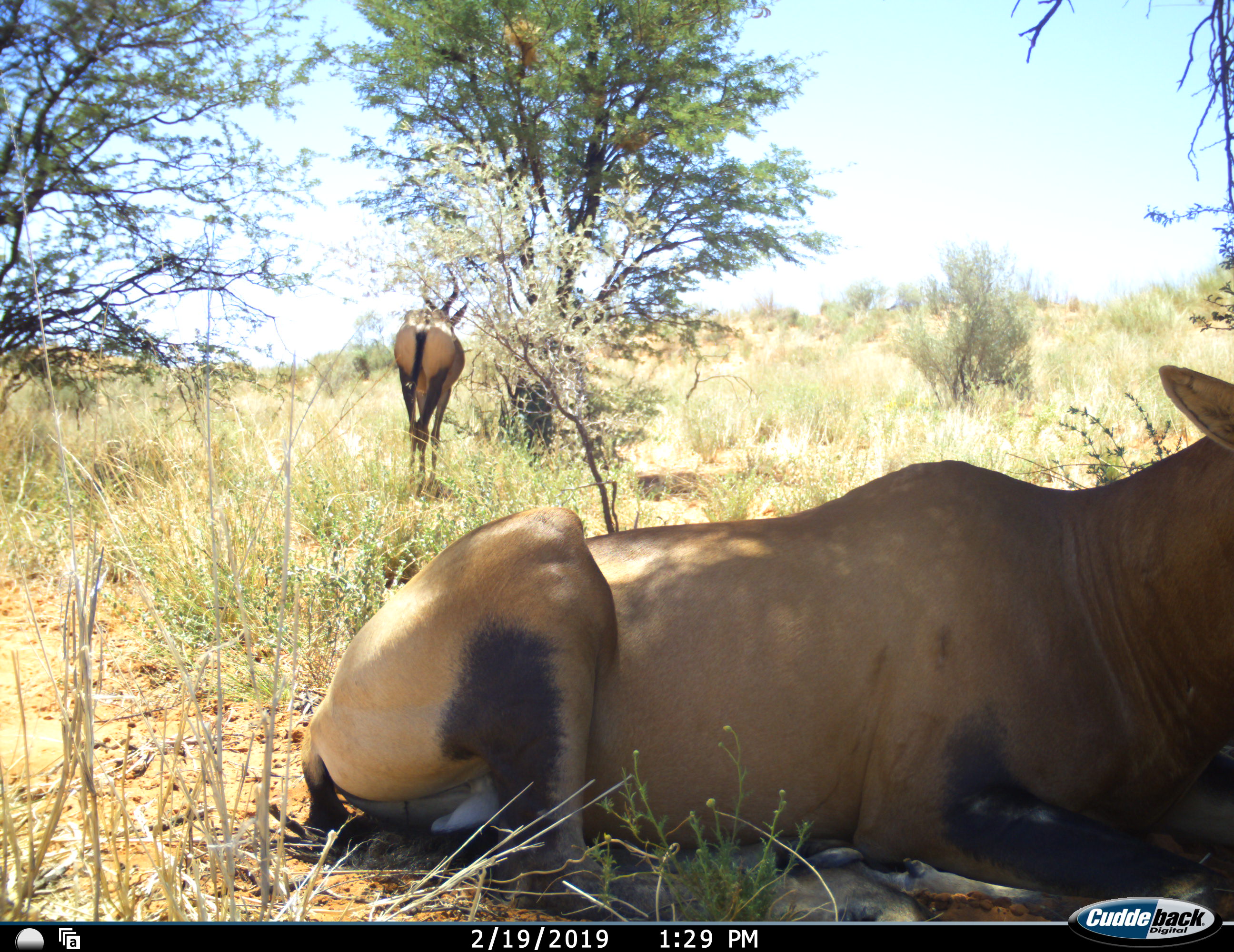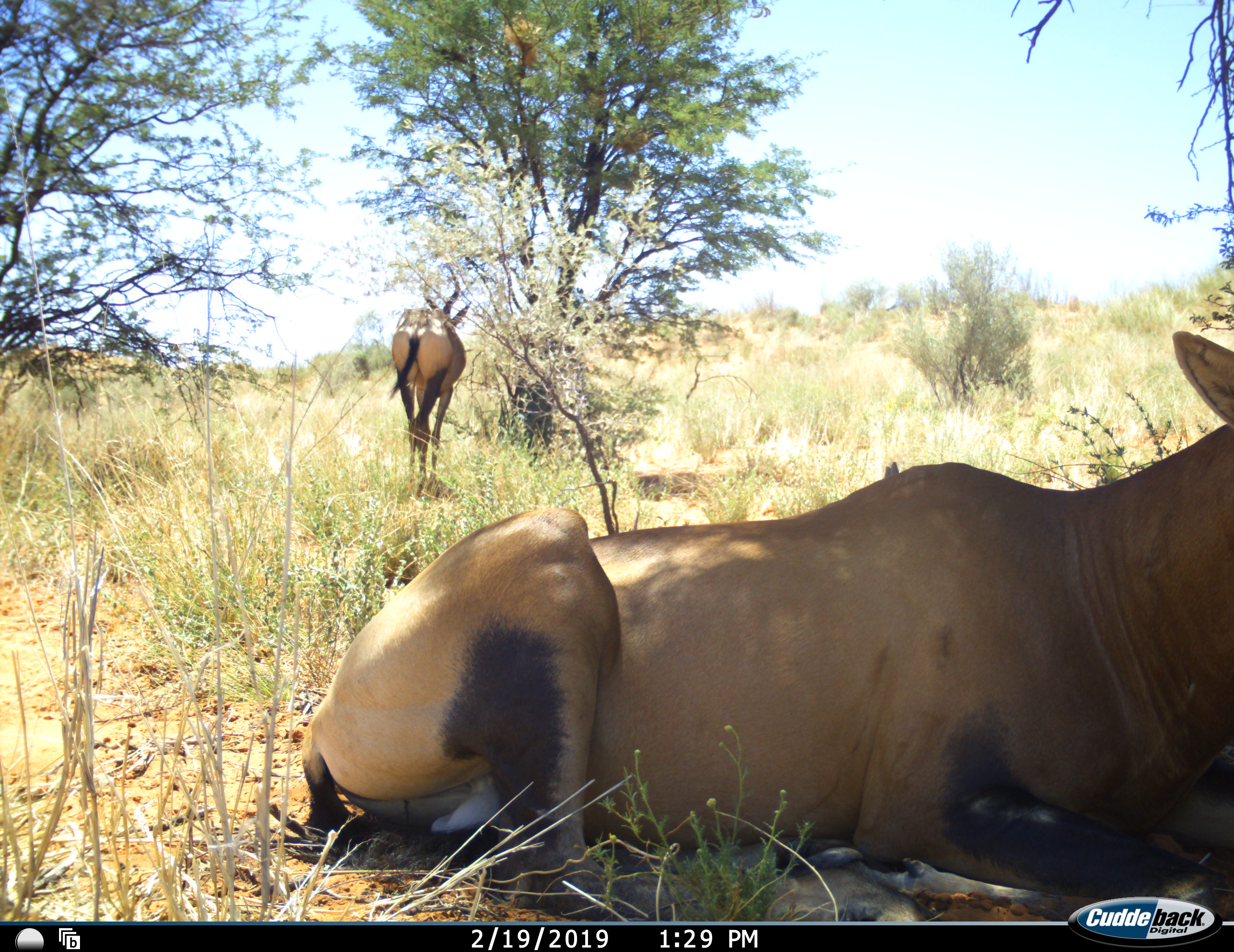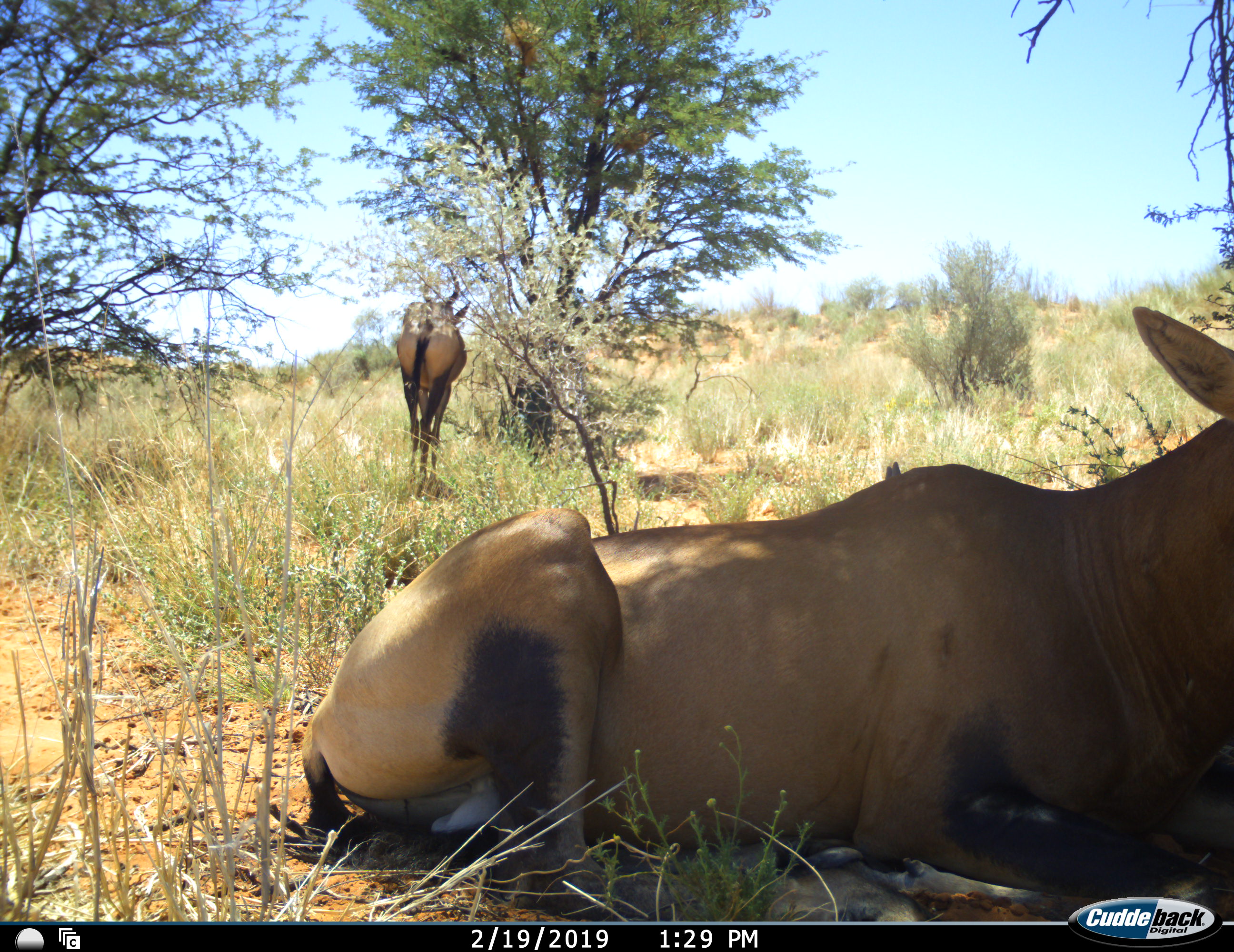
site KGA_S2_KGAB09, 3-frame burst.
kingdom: Animalia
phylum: Chordata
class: Mammalia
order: Artiodactyla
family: Bovidae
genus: Alcelaphus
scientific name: Alcelaphus buselaphus caama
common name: red hartebeest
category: hartebeestred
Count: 2.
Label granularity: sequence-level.